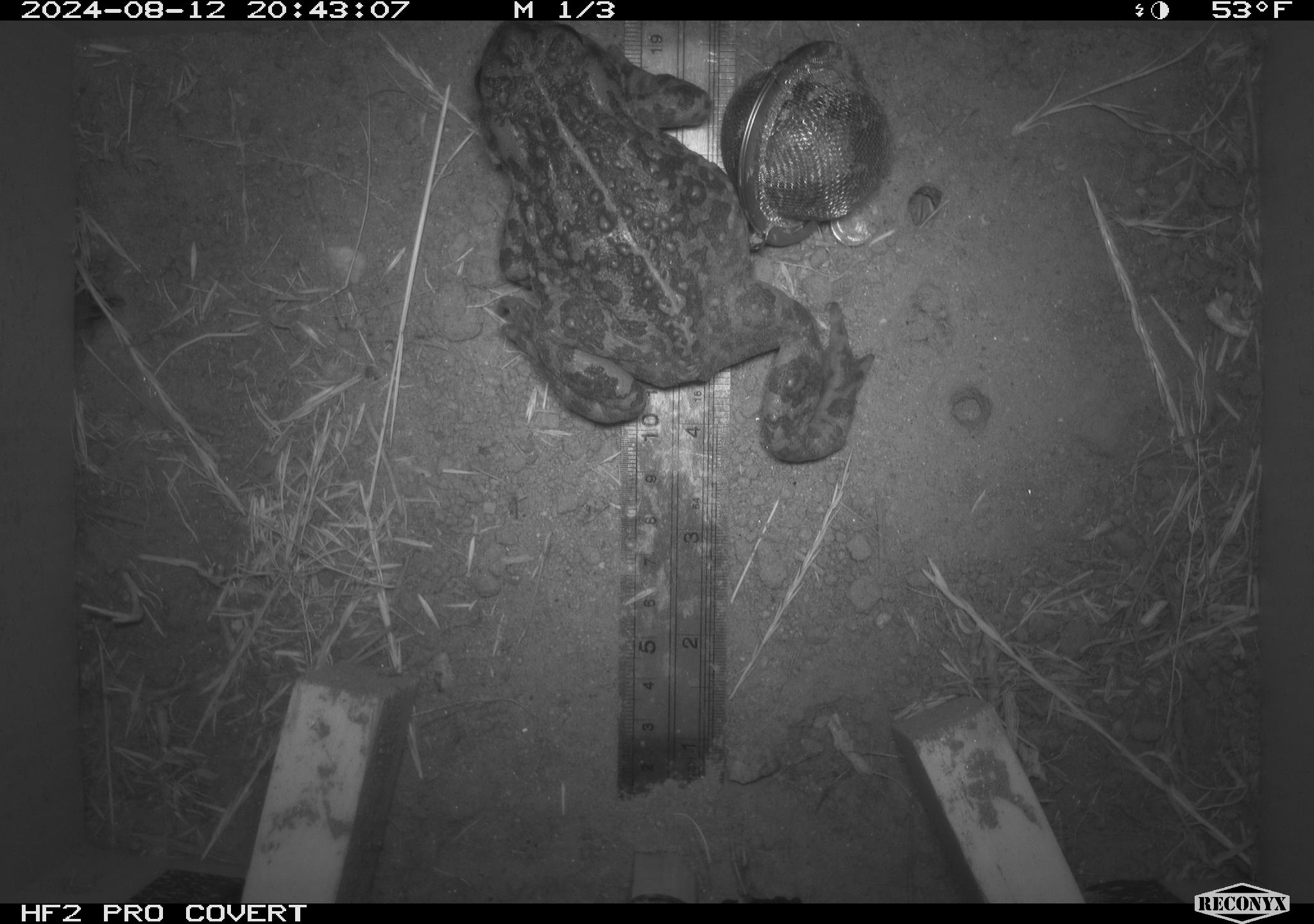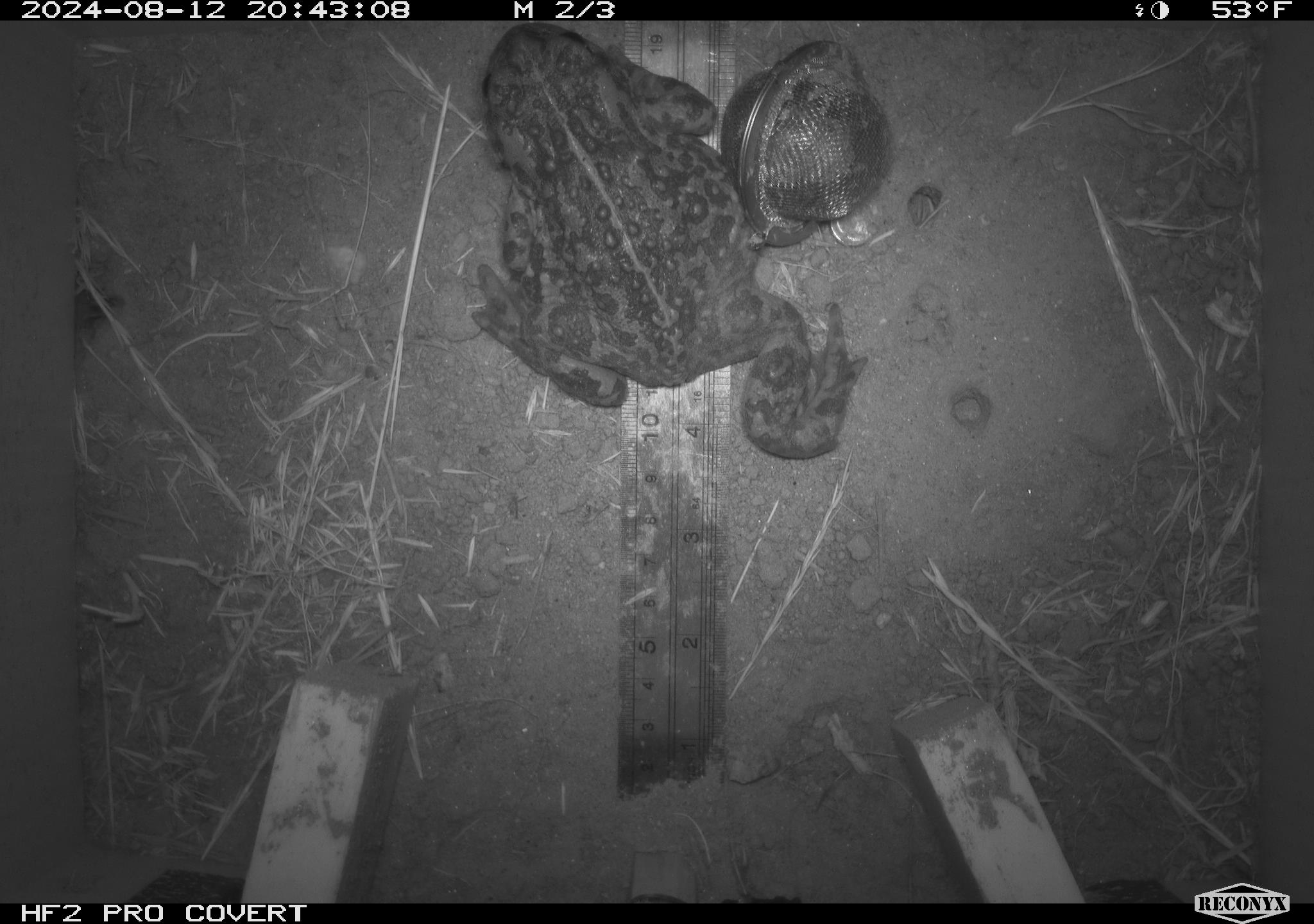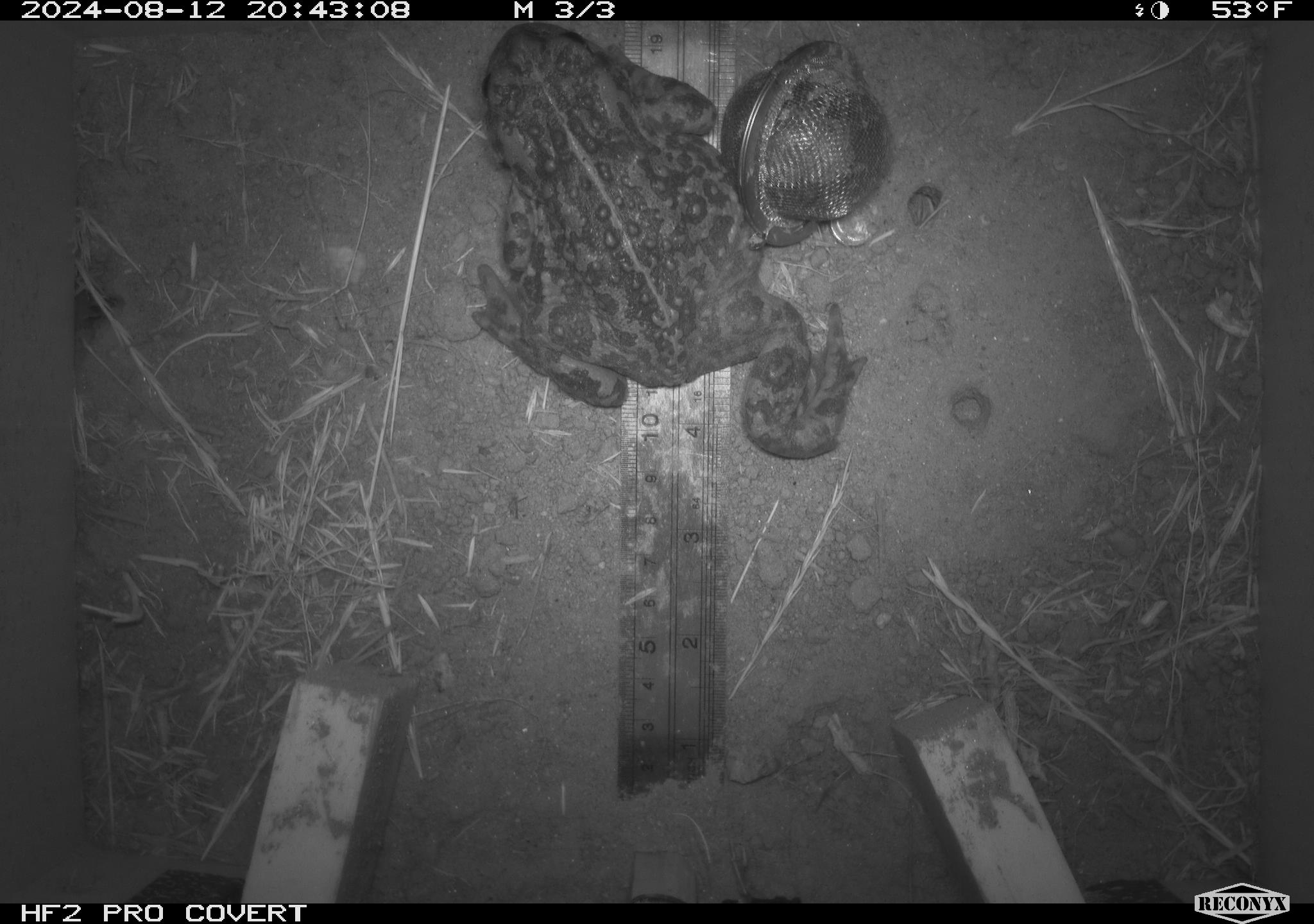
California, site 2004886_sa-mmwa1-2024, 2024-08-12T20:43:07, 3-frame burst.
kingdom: Animalia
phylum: Chordata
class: Amphibia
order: Anura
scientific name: Anura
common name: frogs